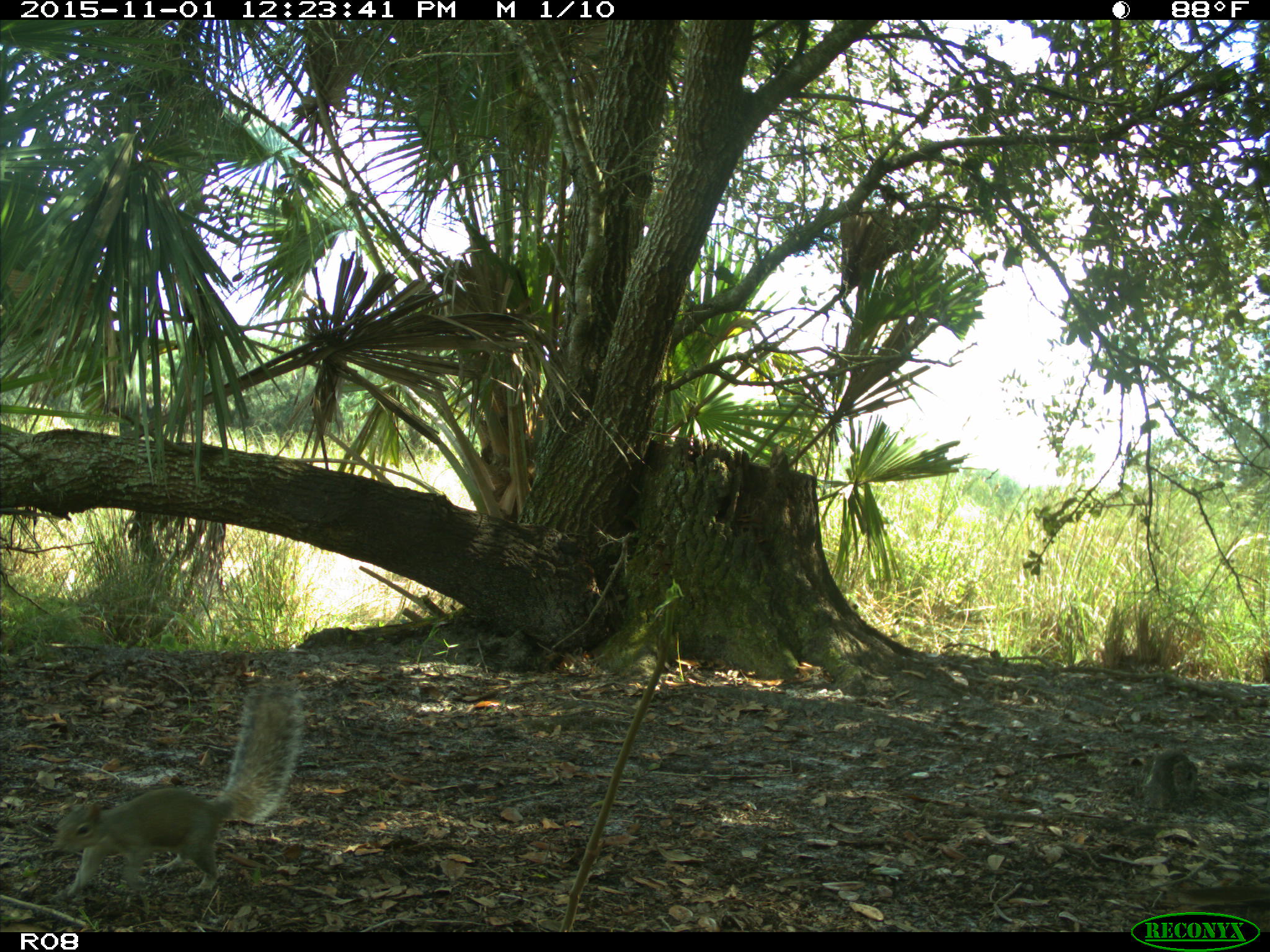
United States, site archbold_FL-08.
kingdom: Animalia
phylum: Chordata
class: Mammalia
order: Rodentia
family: Sciuridae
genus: Sciurus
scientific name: Sciurus carolinensis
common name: eastern gray squirrel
Sciurus carolinensis (eastern gray squirrel).